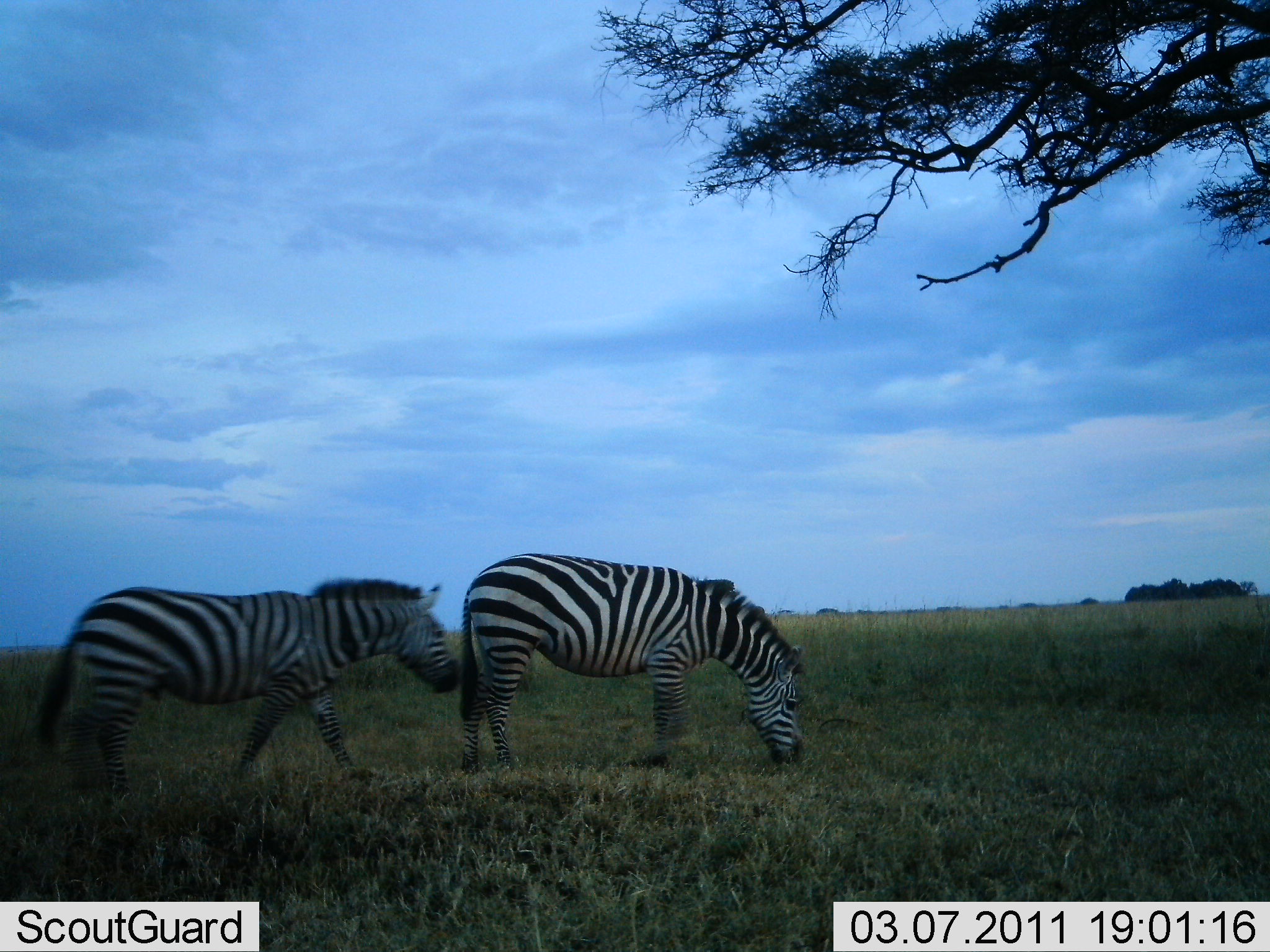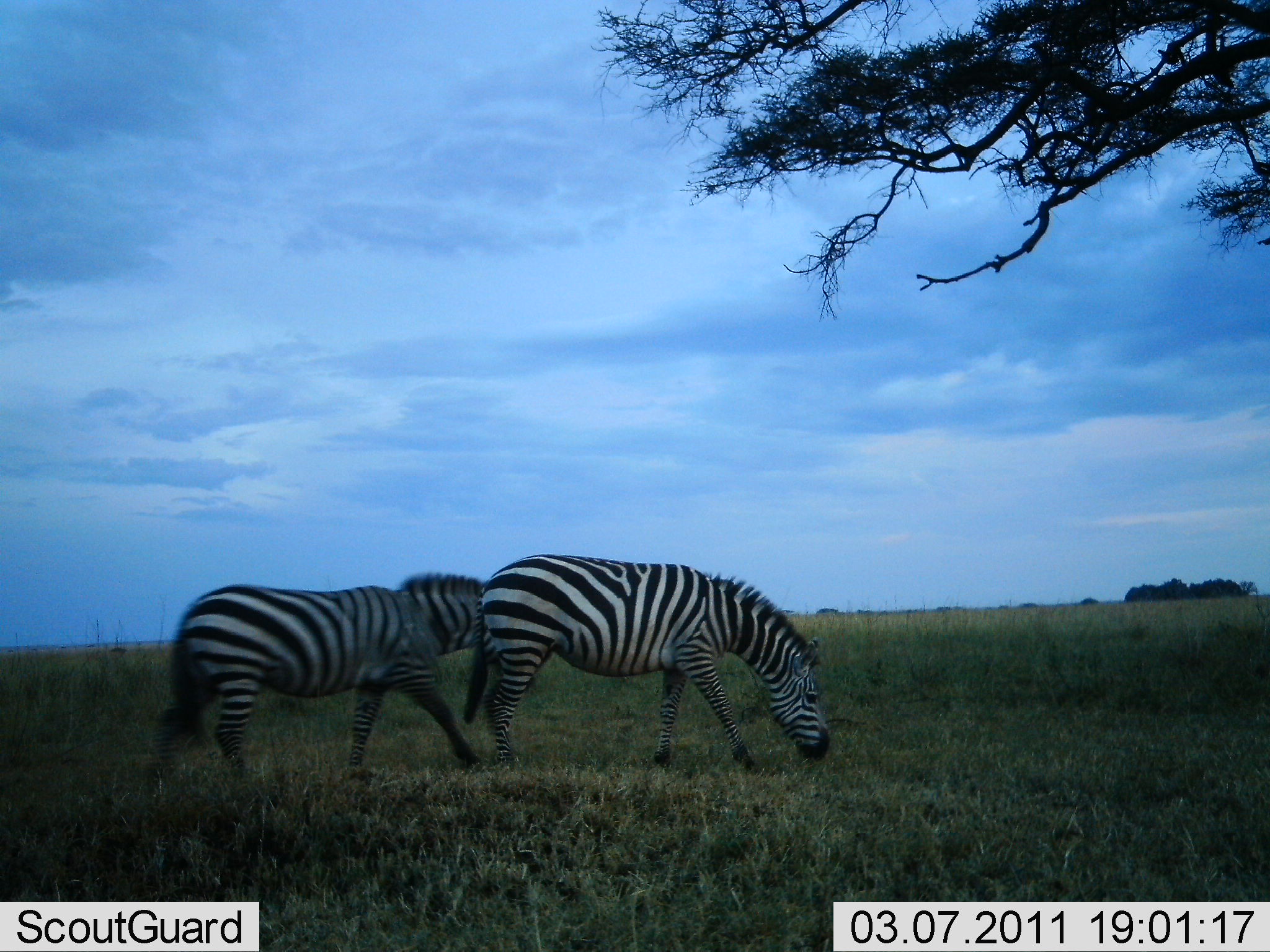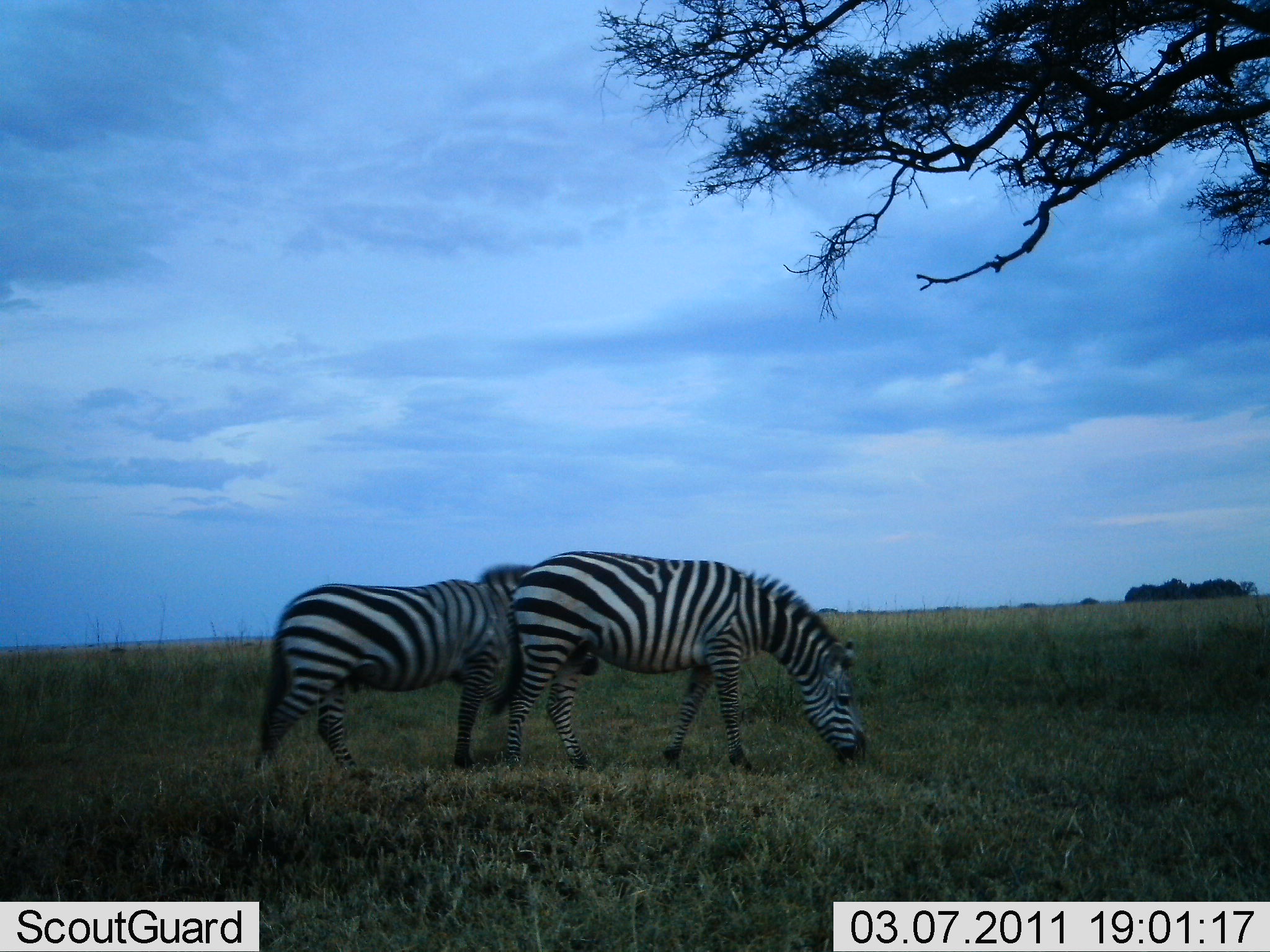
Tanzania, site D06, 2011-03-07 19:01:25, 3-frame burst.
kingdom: Animalia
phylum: Chordata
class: Mammalia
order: Perissodactyla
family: Equidae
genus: Equus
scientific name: Equus quagga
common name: plains zebra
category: zebra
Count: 2.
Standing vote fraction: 13%.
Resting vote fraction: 0%.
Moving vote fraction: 93%.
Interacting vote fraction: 0%.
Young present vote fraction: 0%.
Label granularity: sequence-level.